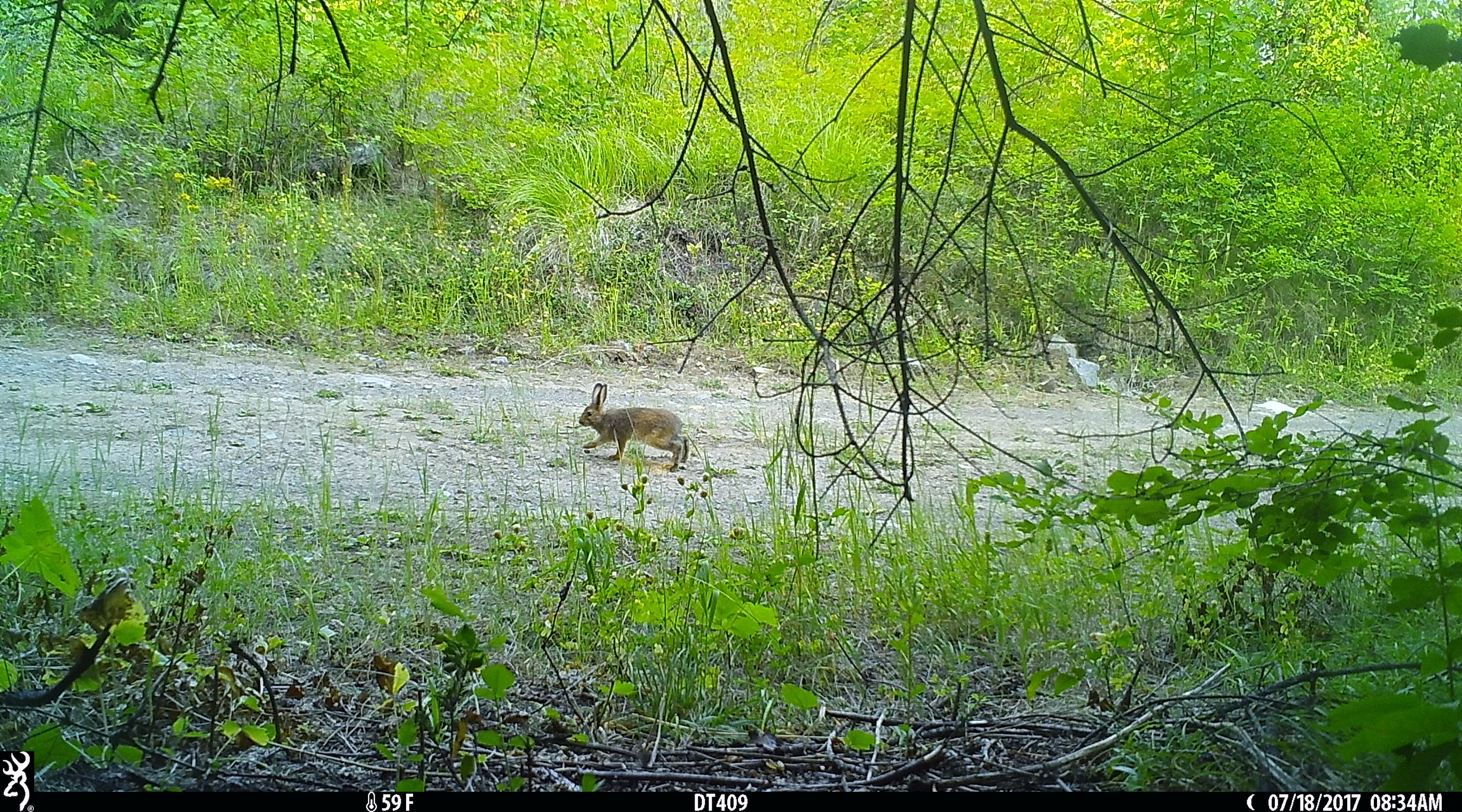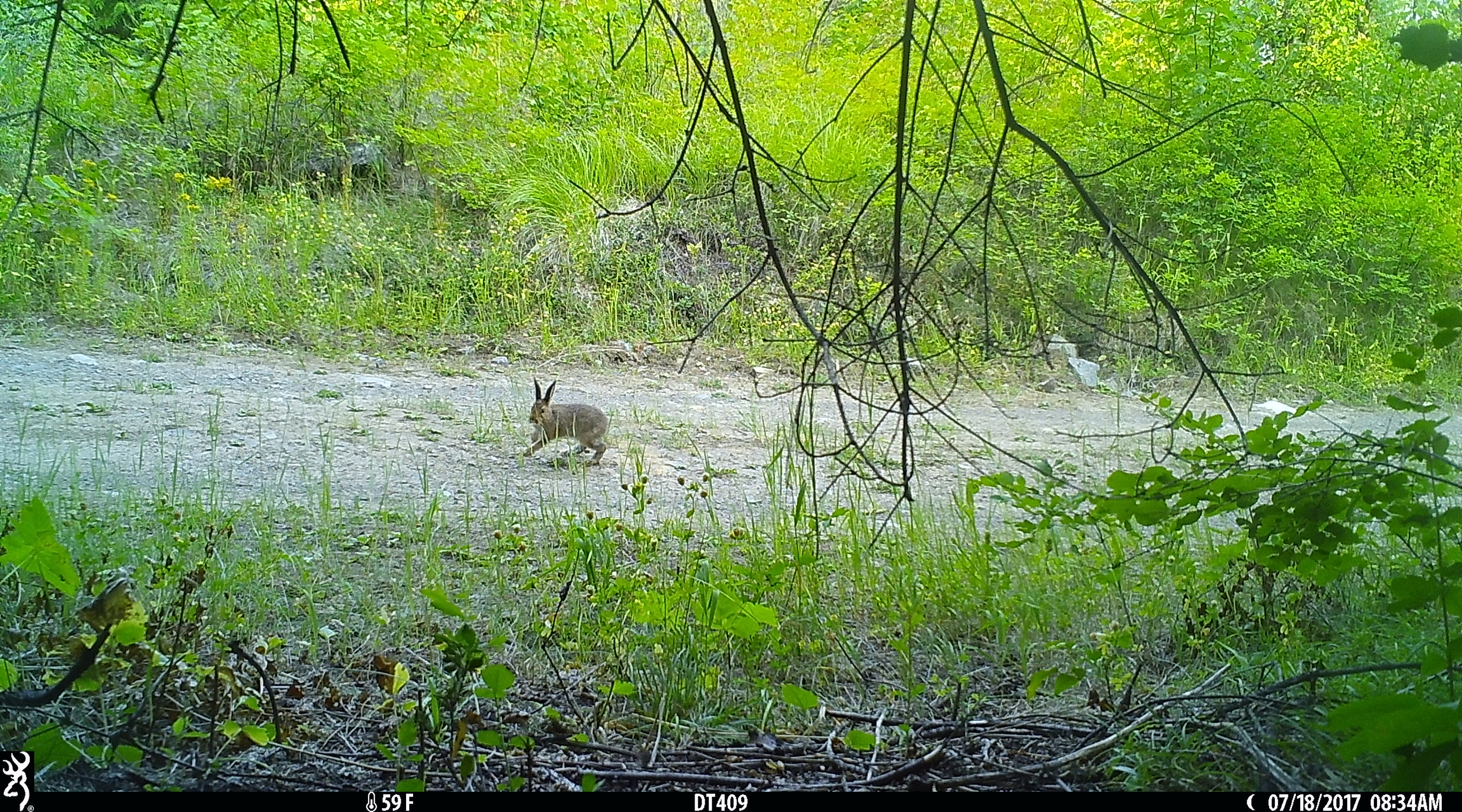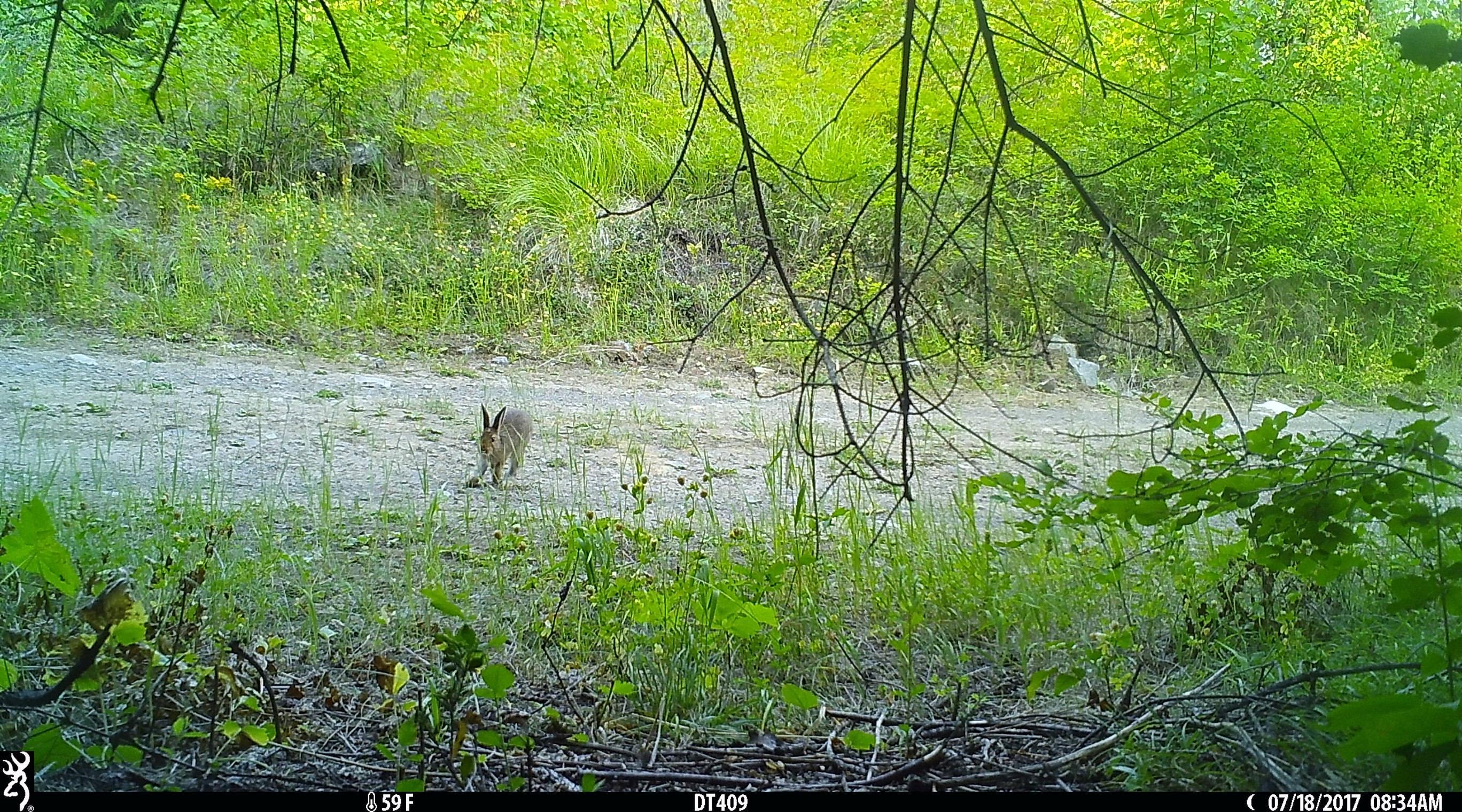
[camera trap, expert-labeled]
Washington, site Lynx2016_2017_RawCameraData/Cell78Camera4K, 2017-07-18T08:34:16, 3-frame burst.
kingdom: Animalia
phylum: Chordata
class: Mammalia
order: Lagomorpha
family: Leporidae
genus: Lepus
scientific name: Lepus americanus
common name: snowshoe hare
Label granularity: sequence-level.